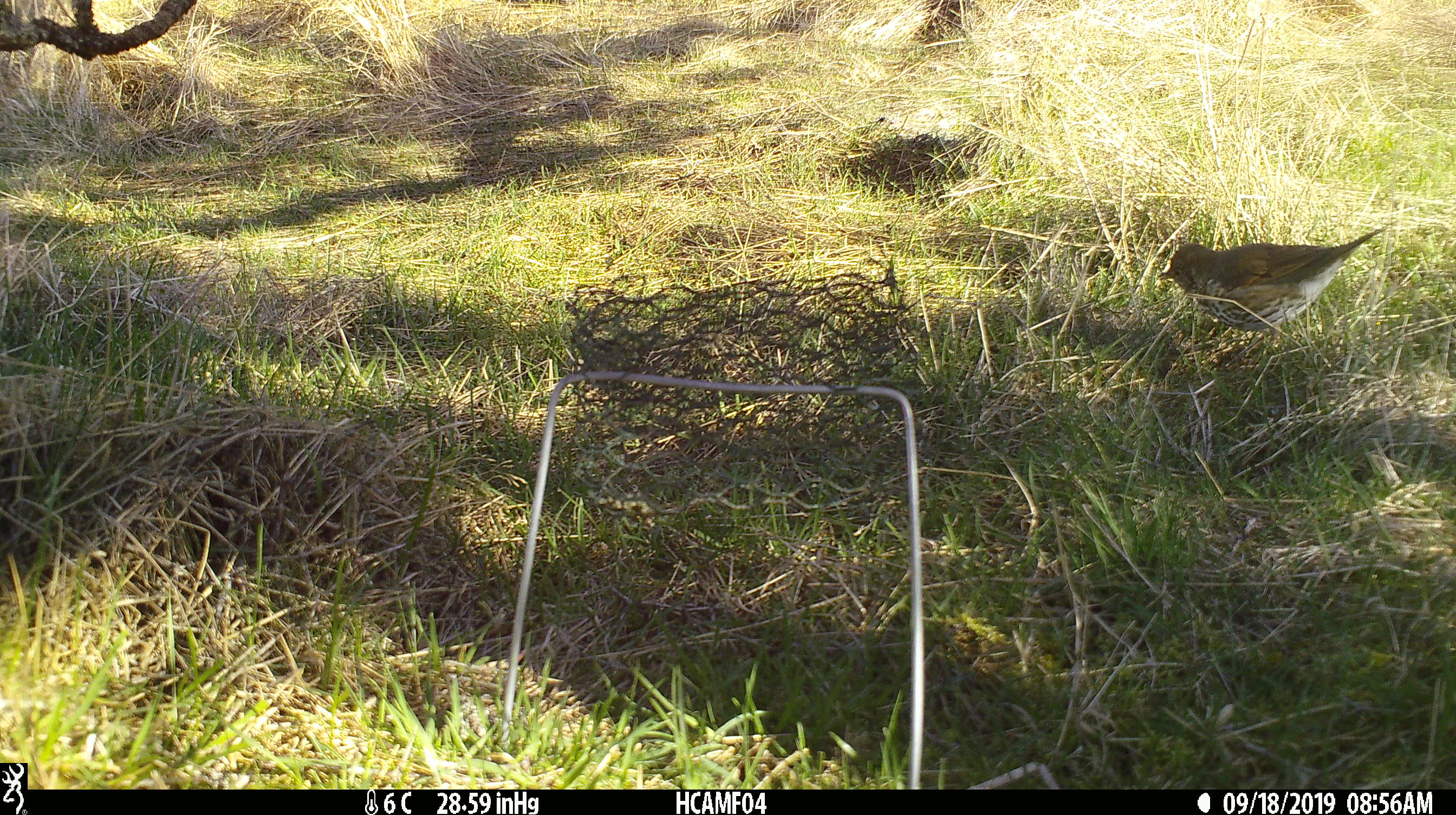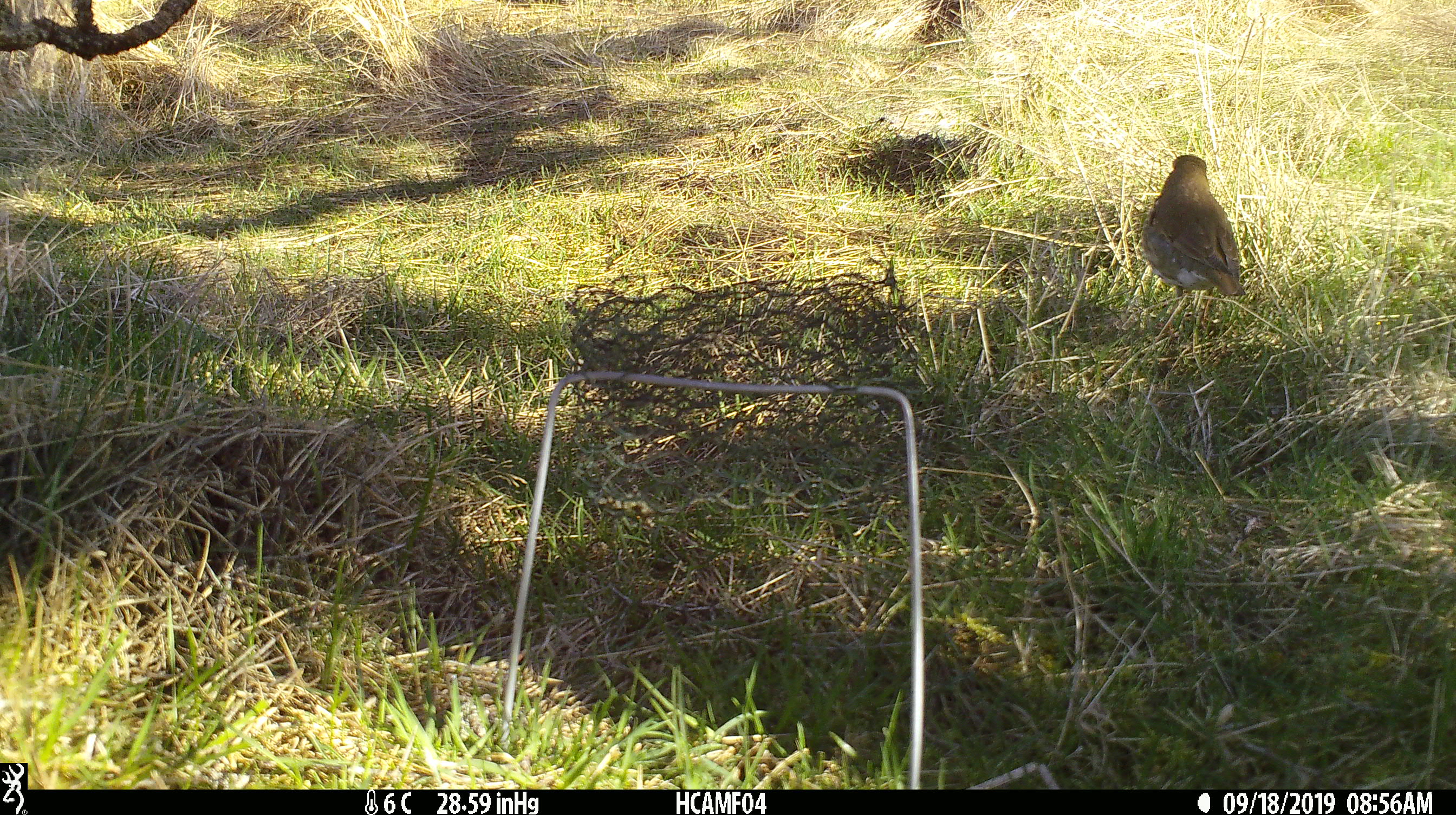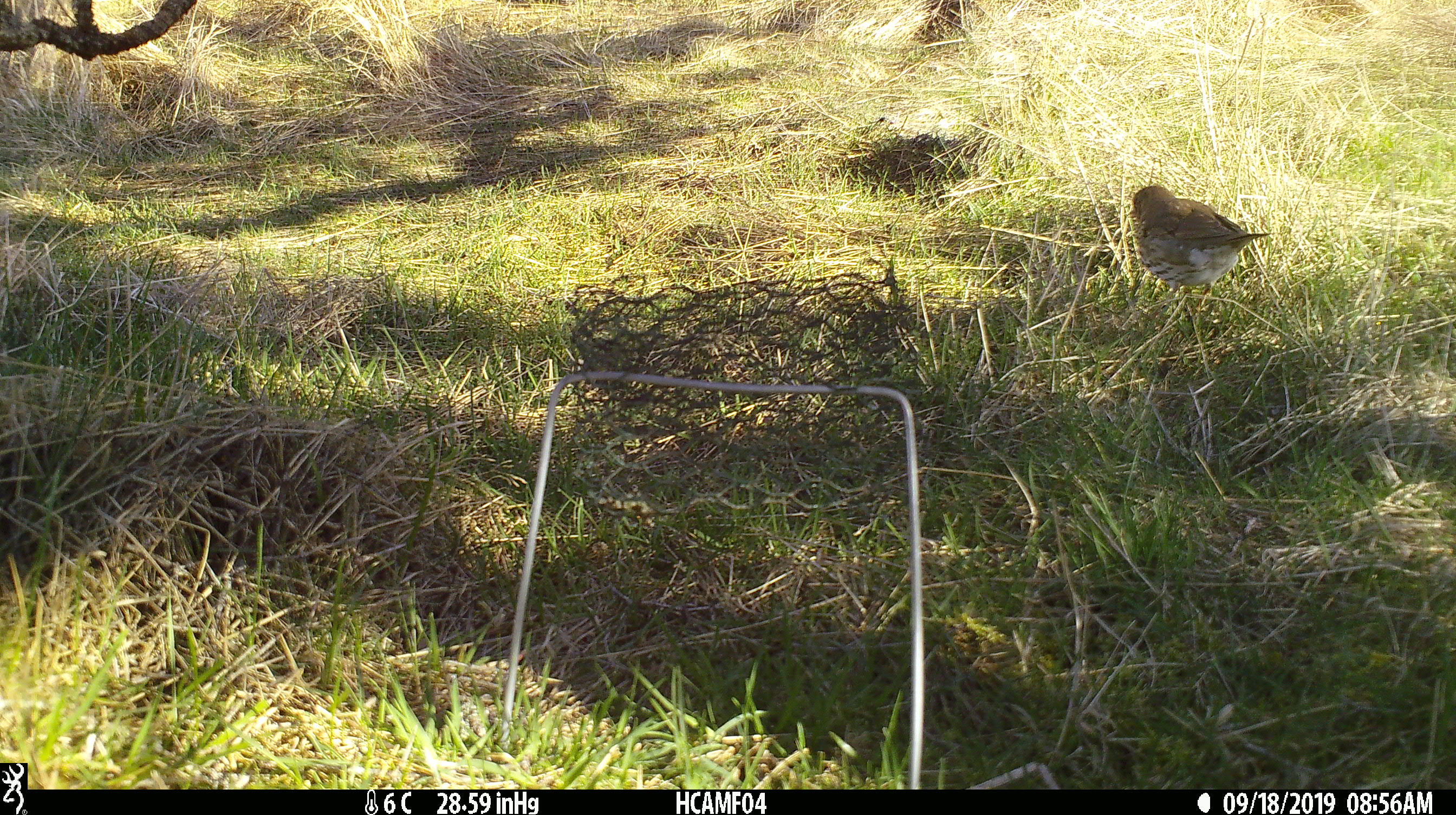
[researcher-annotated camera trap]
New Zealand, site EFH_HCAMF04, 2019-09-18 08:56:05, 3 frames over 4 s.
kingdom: Animalia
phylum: Chordata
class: Aves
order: Passeriformes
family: Turdidae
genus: Turdus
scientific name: Turdus philomelos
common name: song thrush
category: thrush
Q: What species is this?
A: Thrush (song thrush) (Turdus philomelos).